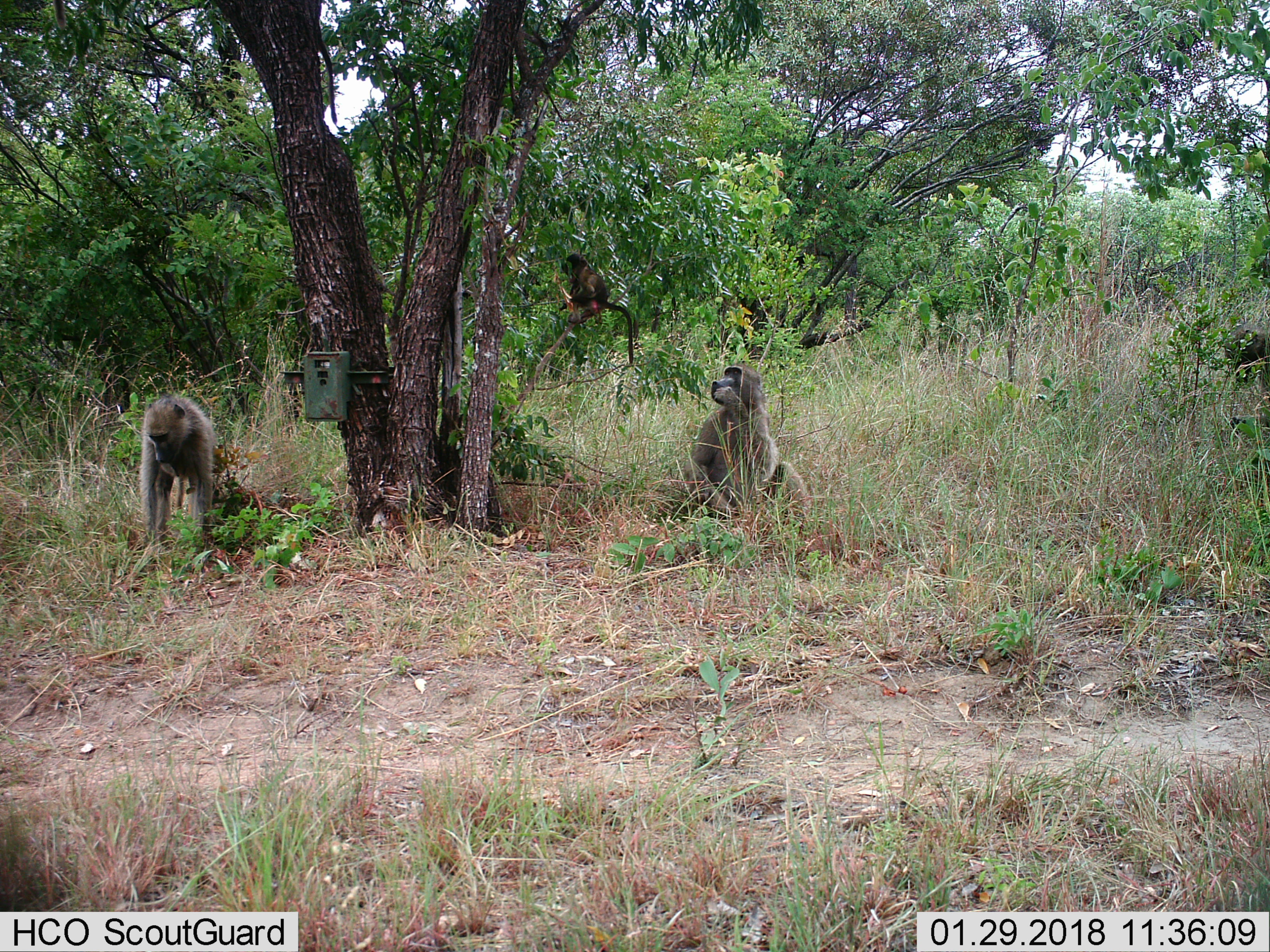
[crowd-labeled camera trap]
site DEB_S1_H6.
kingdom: Animalia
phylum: Chordata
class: Mammalia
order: Primates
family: Cercopithecidae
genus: Papio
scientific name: Papio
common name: baboon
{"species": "baboon (Papio)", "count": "3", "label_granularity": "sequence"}